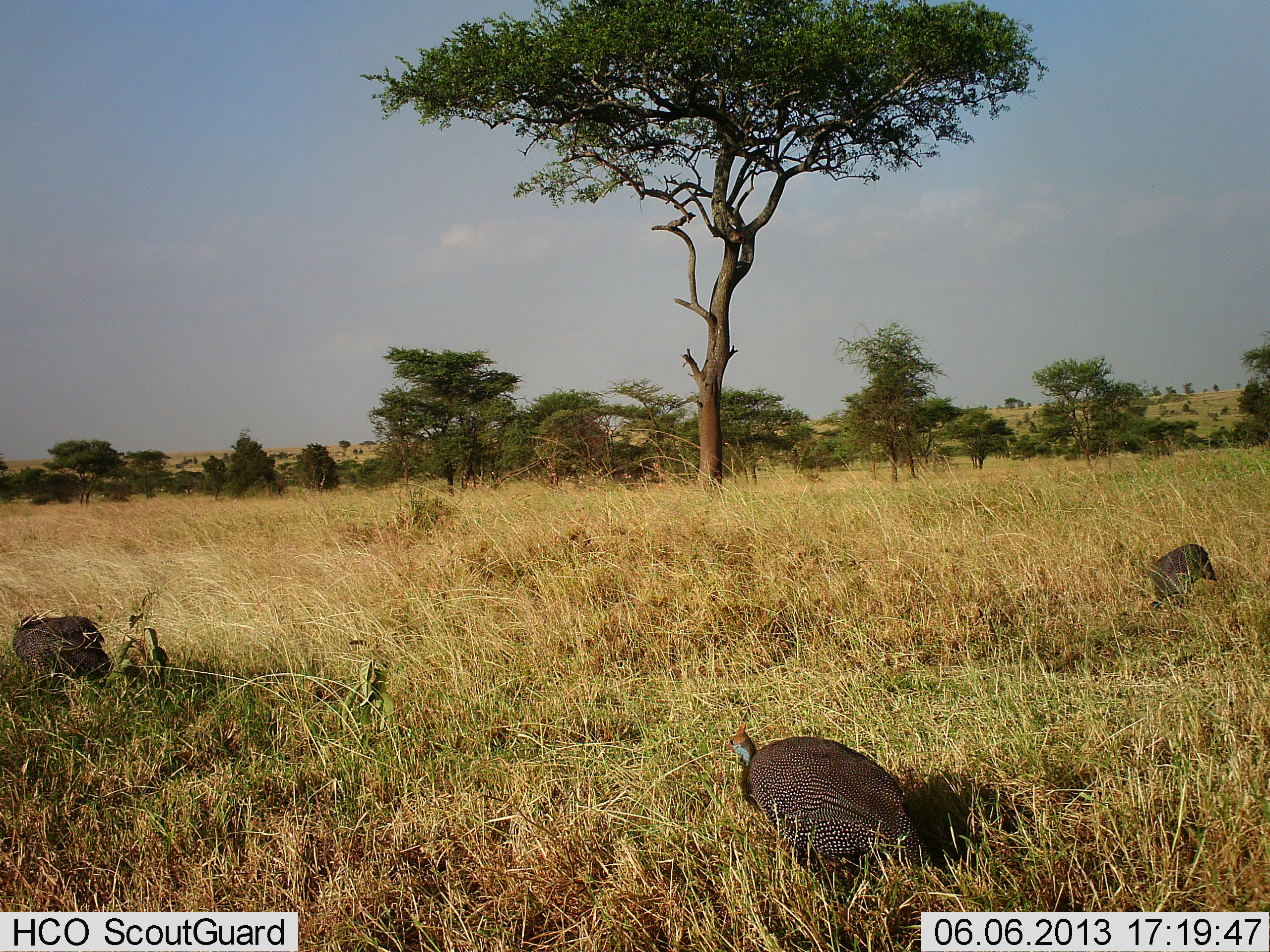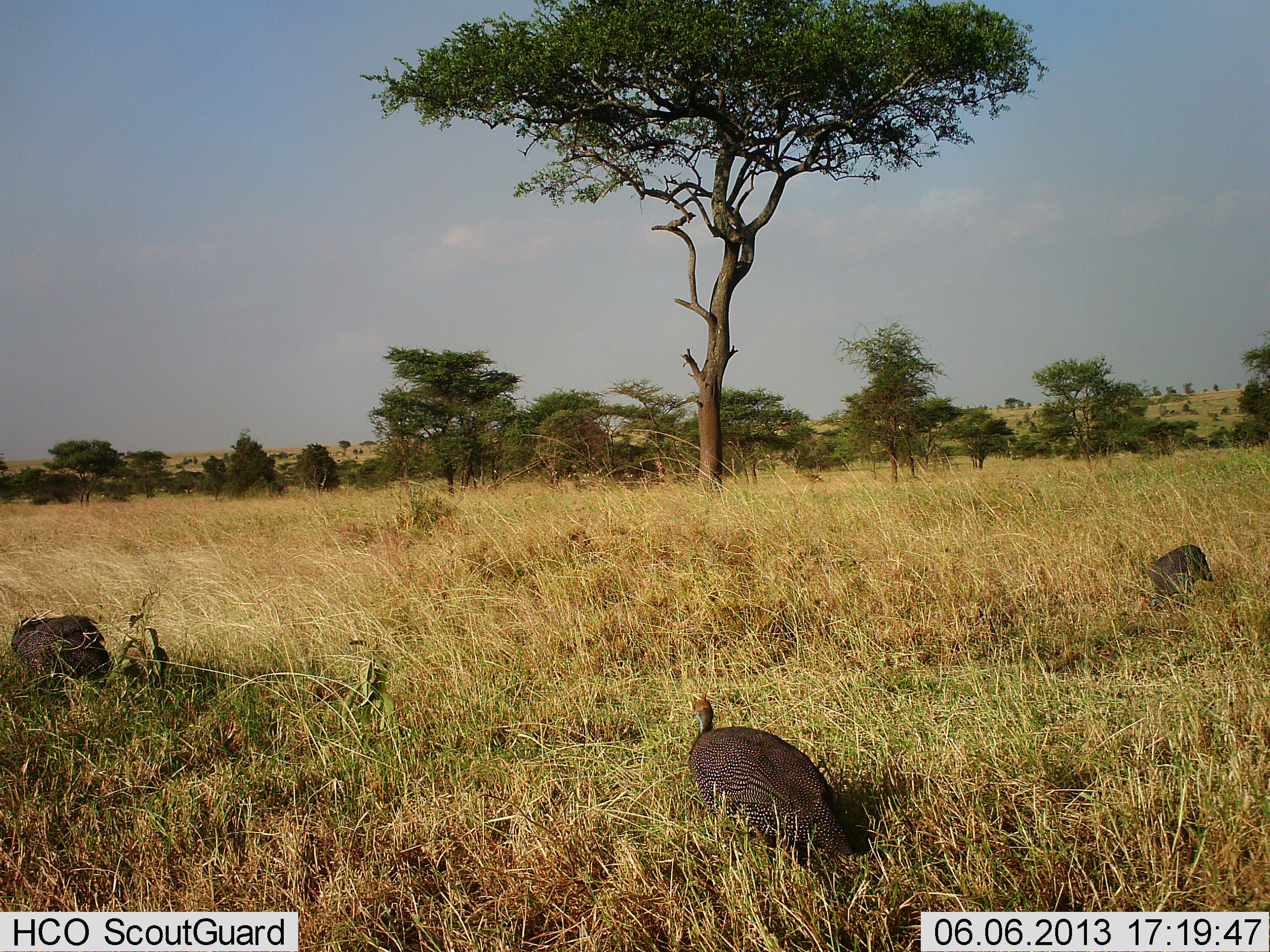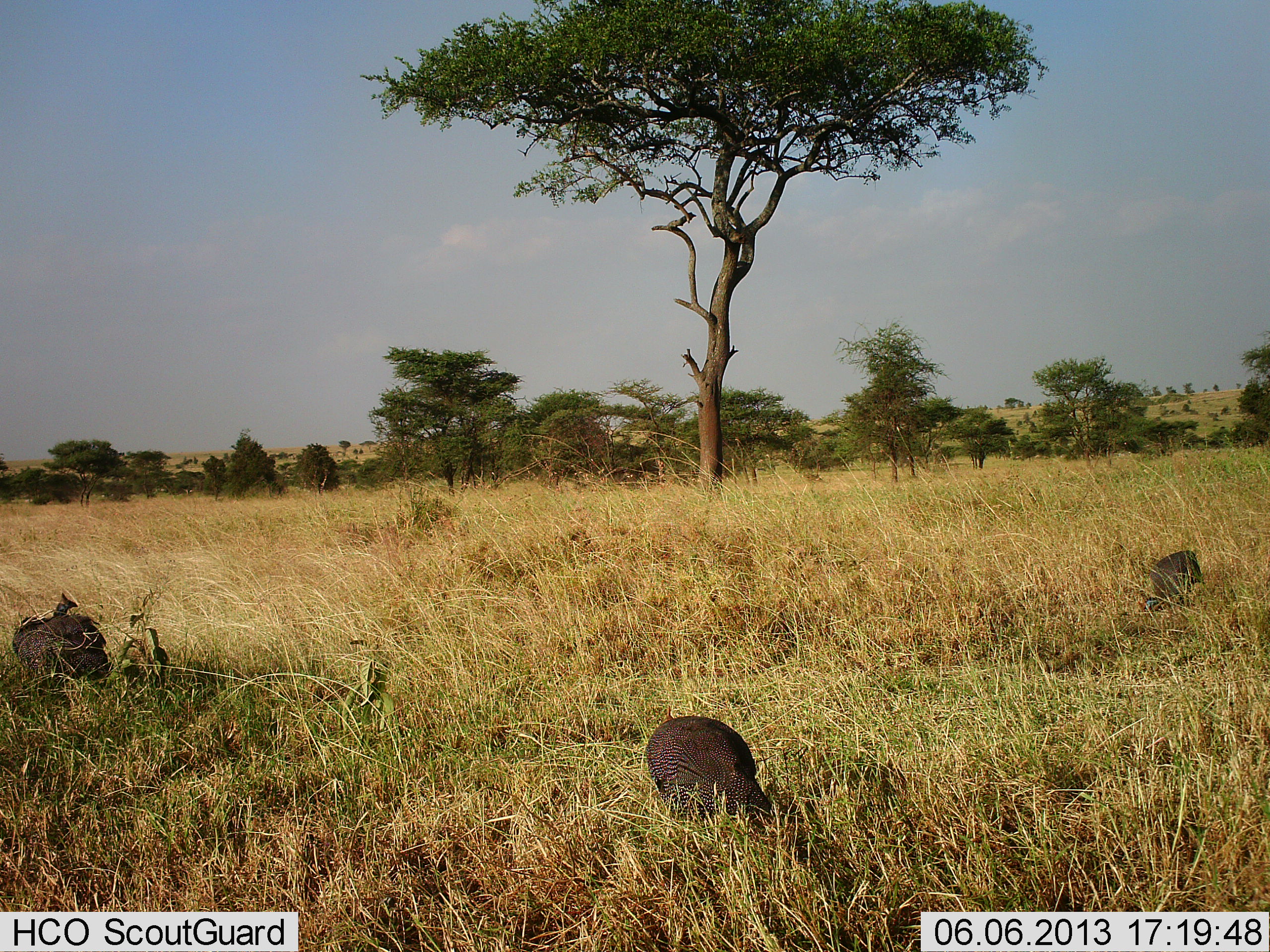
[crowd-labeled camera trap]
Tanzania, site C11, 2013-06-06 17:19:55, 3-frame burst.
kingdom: Animalia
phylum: Chordata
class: Aves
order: Galliformes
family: Numididae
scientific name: Numididae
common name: guinea fowl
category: guineafowl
Guineafowl (guinea fowl) (Numididae), count 3. Behavior (volunteer vote fractions): standing 40%, resting 10%, moving 70%, interacting 0%. Young present (vote fraction): 0%. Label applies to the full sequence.